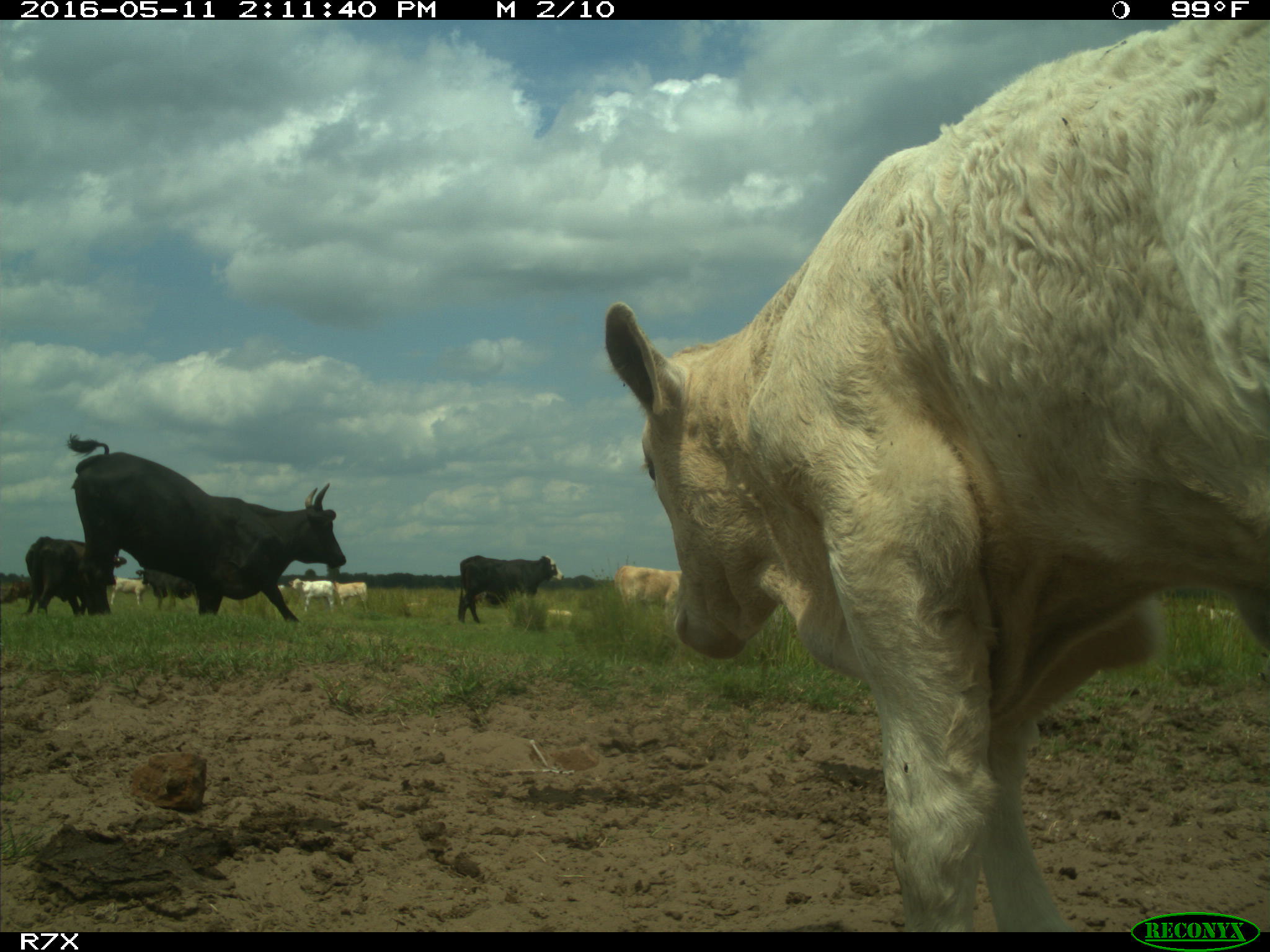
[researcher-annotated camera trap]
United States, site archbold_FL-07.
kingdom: Animalia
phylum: Chordata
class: Mammalia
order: Artiodactyla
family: Bovidae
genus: Bos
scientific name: Bos taurus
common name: domestic cow